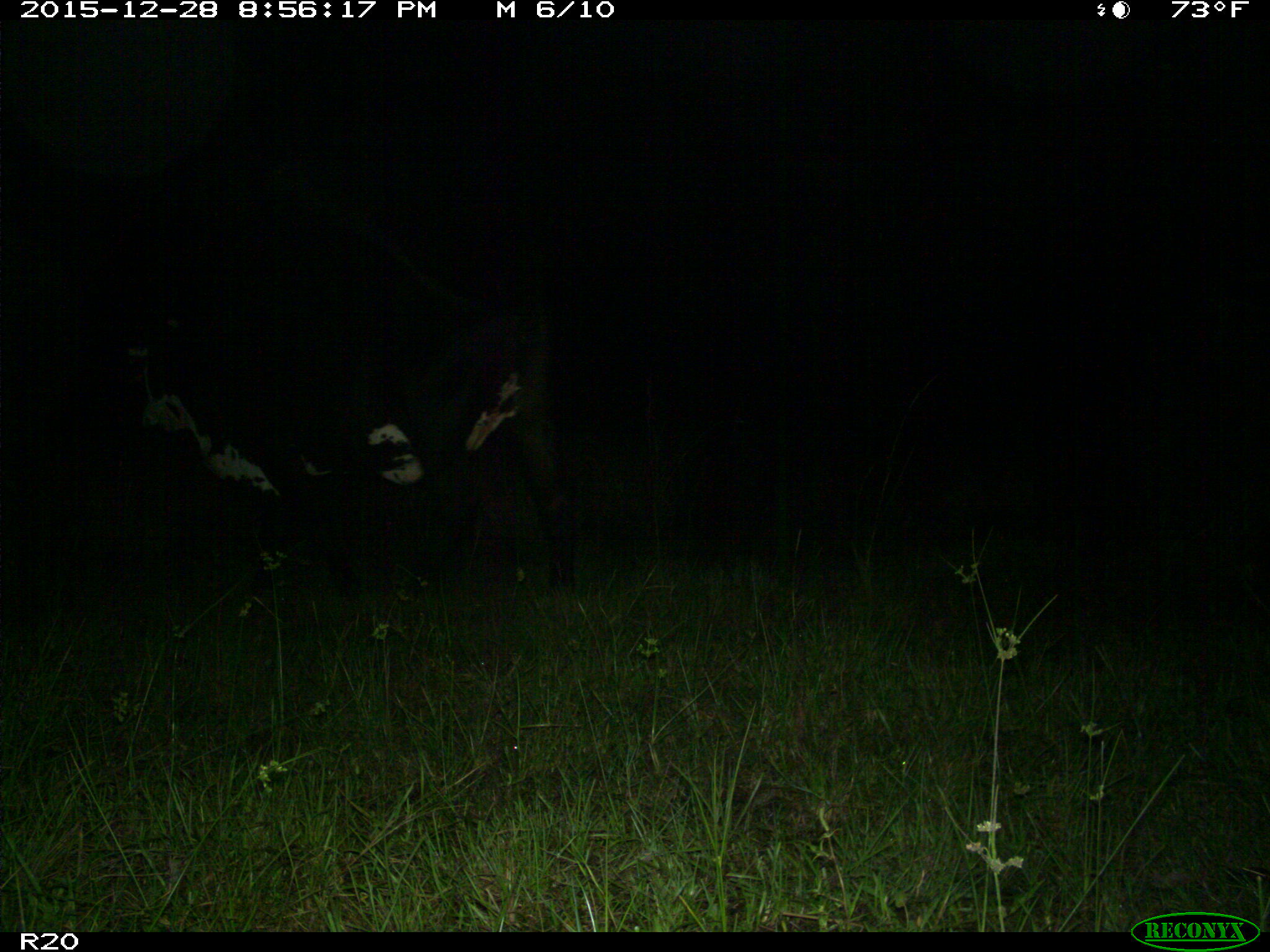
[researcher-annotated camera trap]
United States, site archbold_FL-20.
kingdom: Animalia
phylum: Chordata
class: Mammalia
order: Artiodactyla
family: Bovidae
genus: Bos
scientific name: Bos taurus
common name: domestic cow